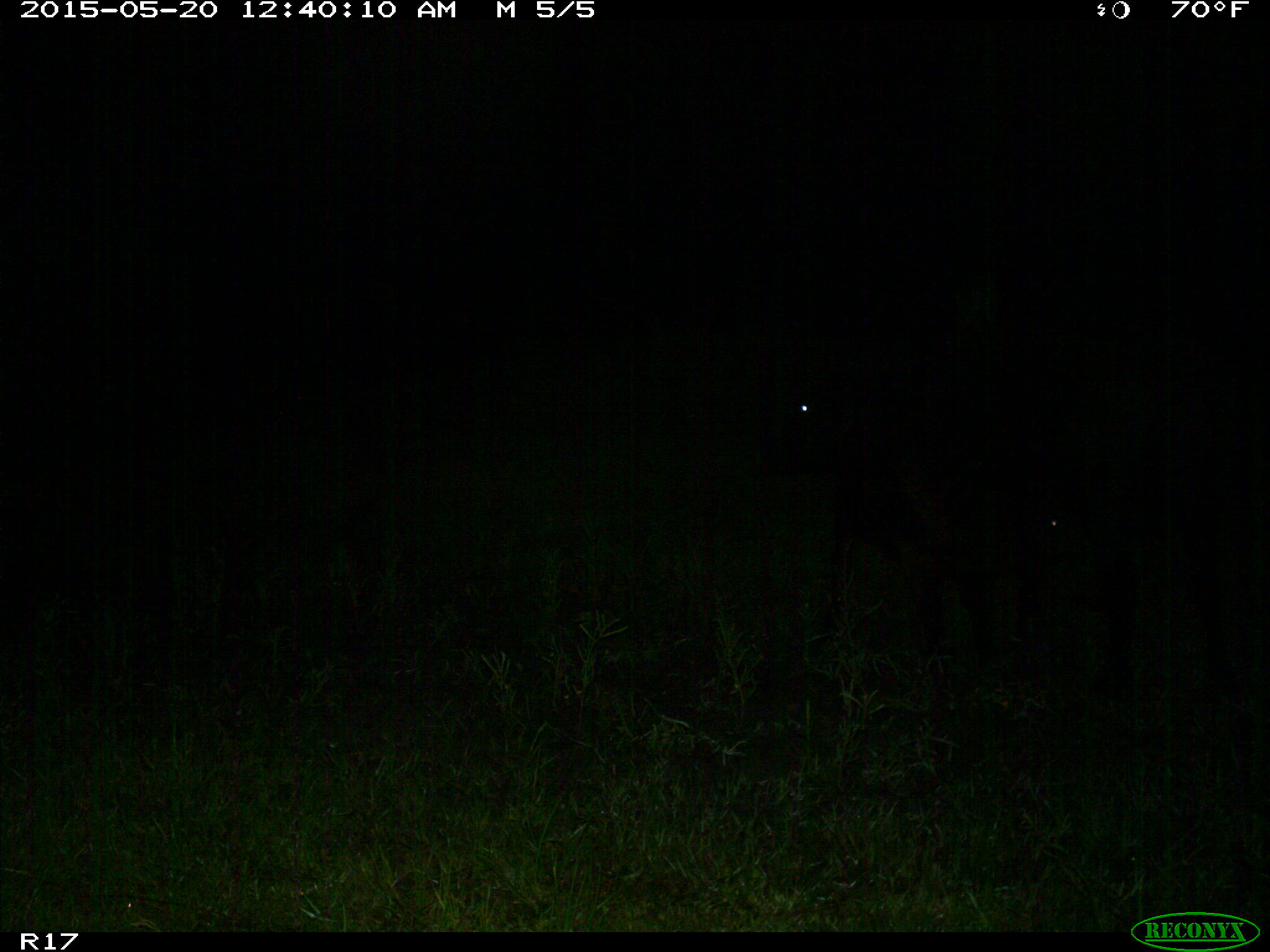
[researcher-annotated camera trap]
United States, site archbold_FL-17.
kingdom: Animalia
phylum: Chordata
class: Mammalia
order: Artiodactyla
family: Bovidae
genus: Bos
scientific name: Bos taurus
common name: domestic cow